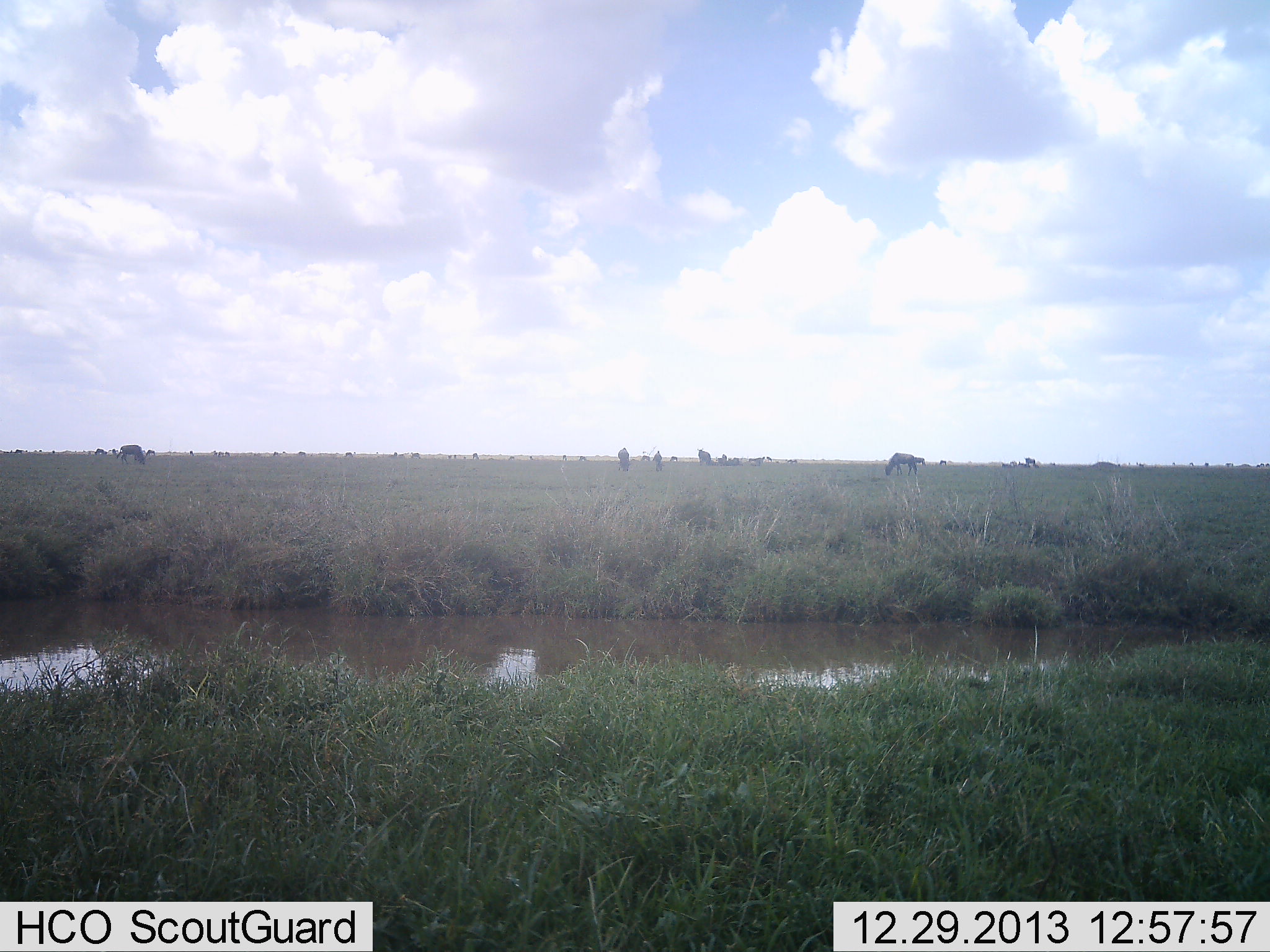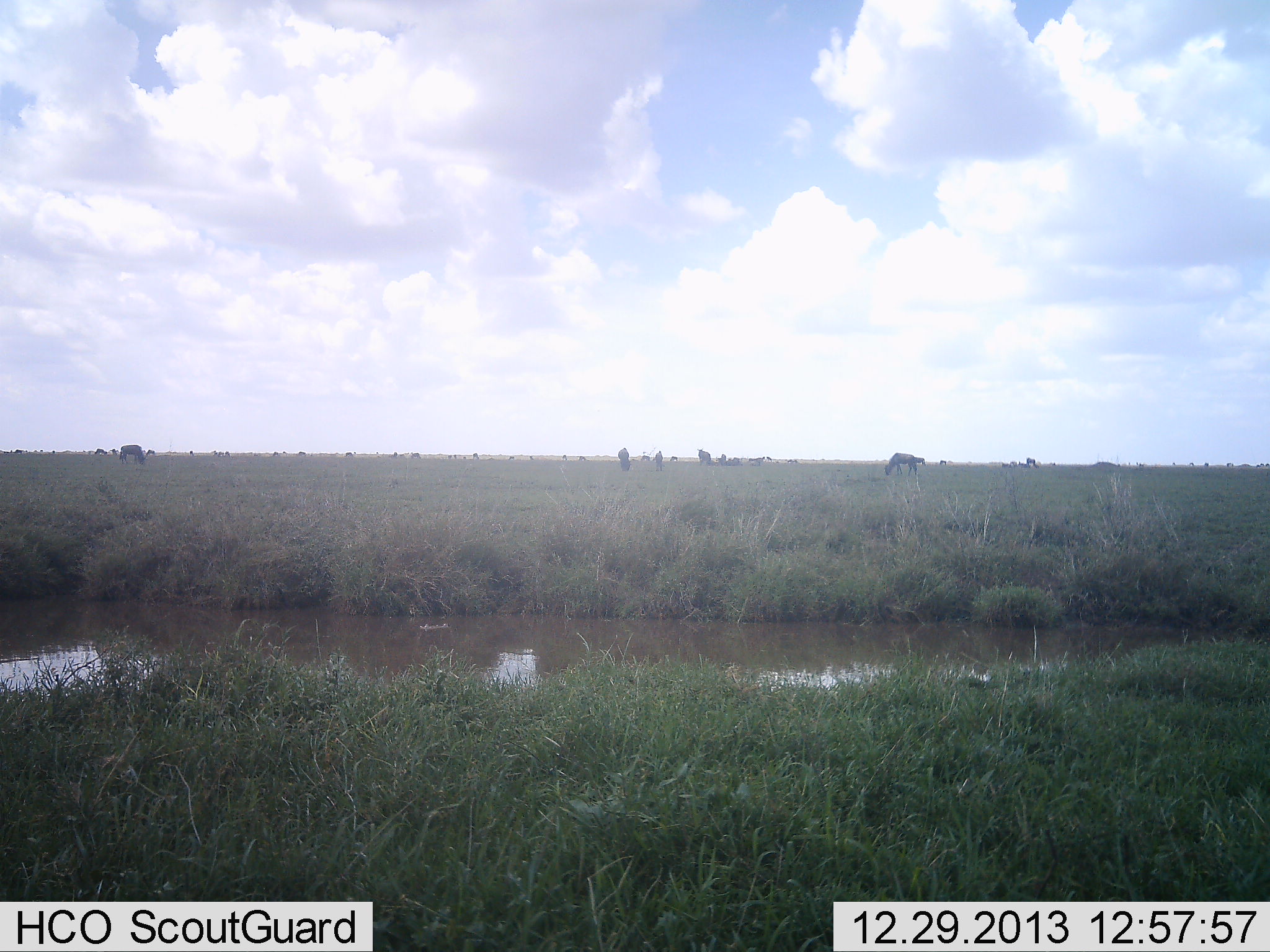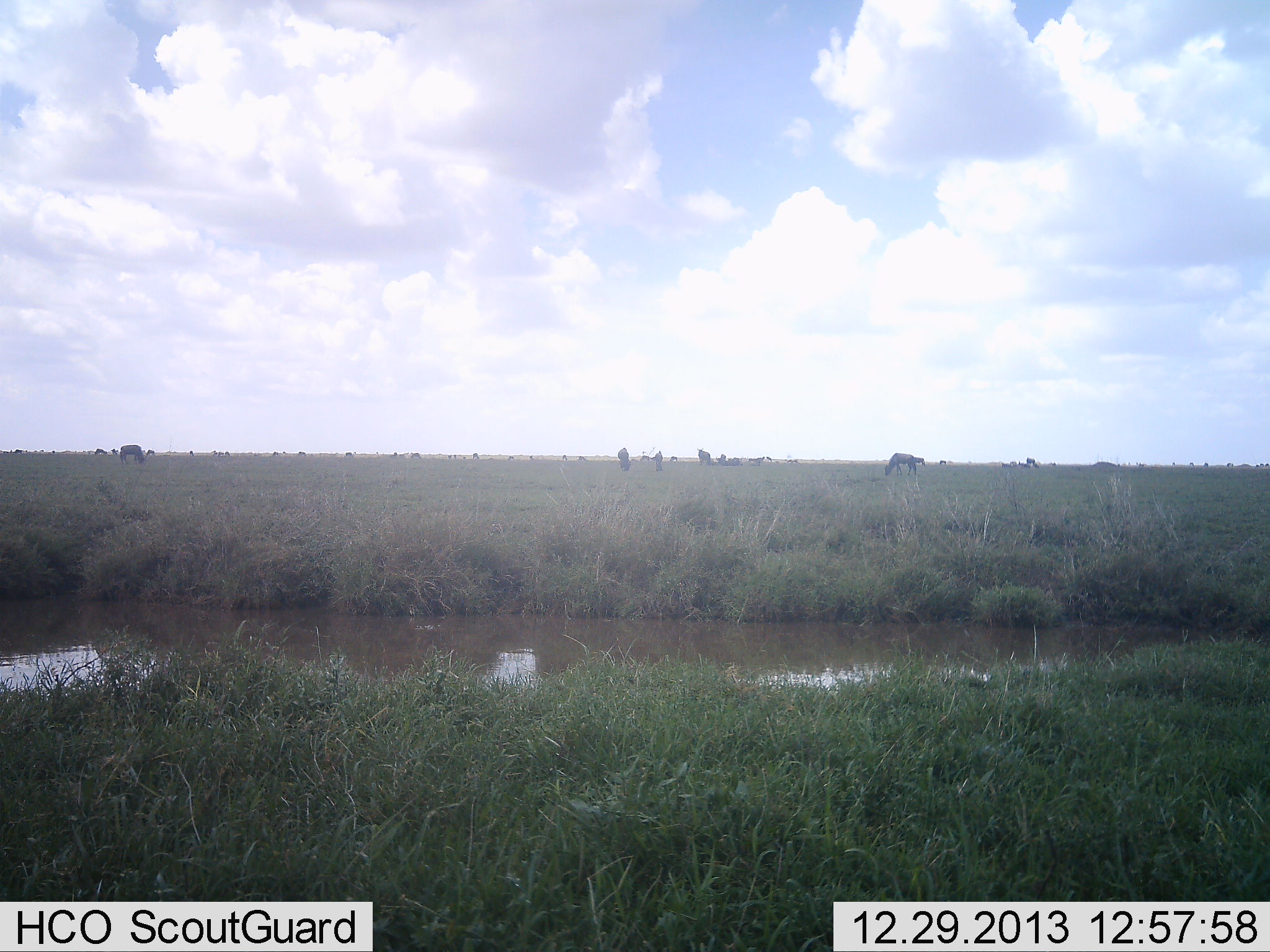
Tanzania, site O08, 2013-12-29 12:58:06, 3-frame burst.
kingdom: Animalia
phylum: Chordata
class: Mammalia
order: Artiodactyla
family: Bovidae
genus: Connochaetes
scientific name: Connochaetes taurinus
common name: blue wildebeest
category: wildebeest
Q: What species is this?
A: Wildebeest (blue wildebeest) (Connochaetes taurinus).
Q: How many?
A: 11-50.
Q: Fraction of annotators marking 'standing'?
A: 45%.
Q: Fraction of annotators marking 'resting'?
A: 9%.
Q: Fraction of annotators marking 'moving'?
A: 9%.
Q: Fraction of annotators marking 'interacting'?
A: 0%.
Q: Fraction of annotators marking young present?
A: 0%.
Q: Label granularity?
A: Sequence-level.